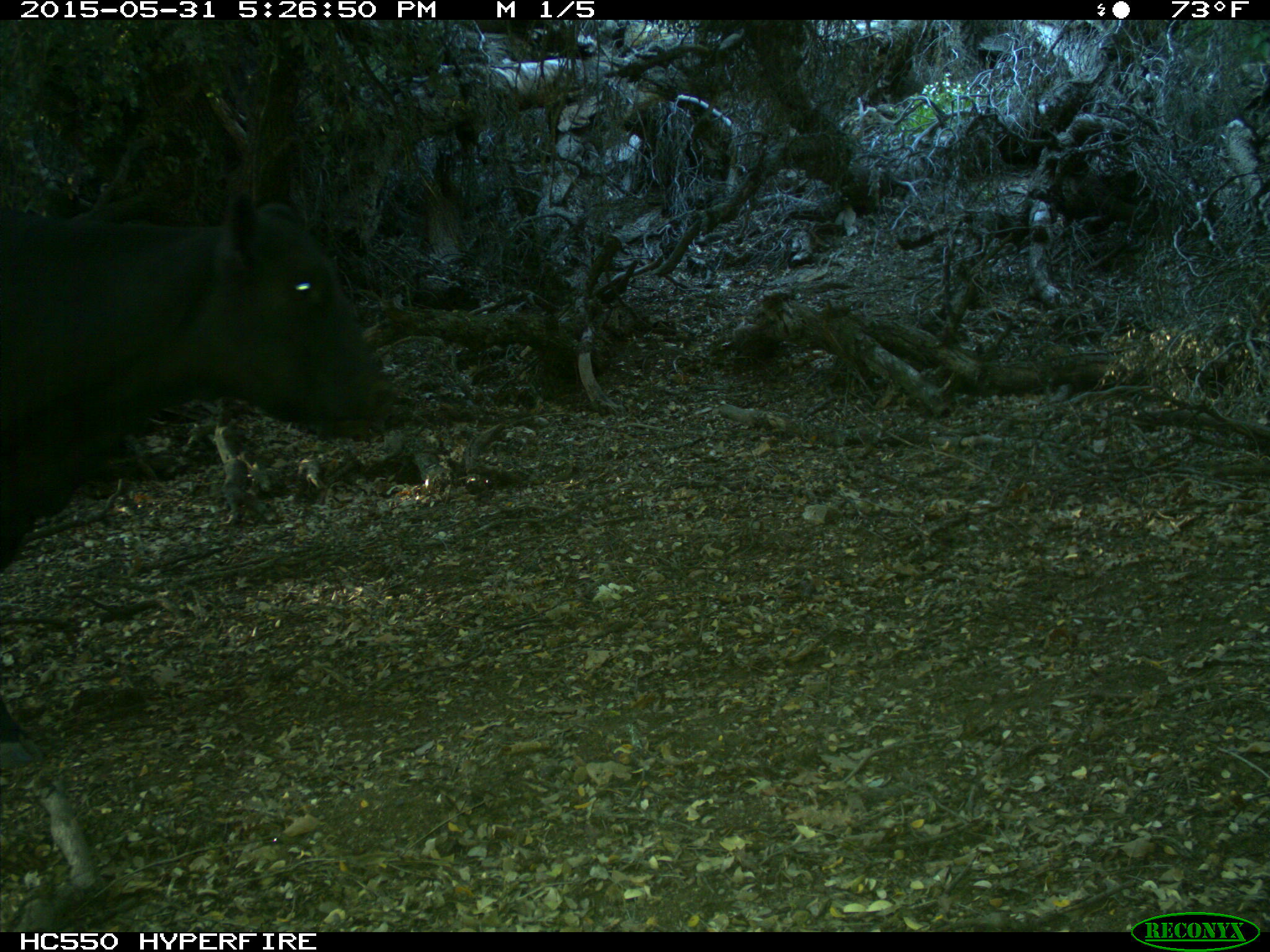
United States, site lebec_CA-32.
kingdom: Animalia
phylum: Chordata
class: Mammalia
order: Artiodactyla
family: Bovidae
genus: Bos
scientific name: Bos taurus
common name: domestic cow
Bos taurus (domestic cow).